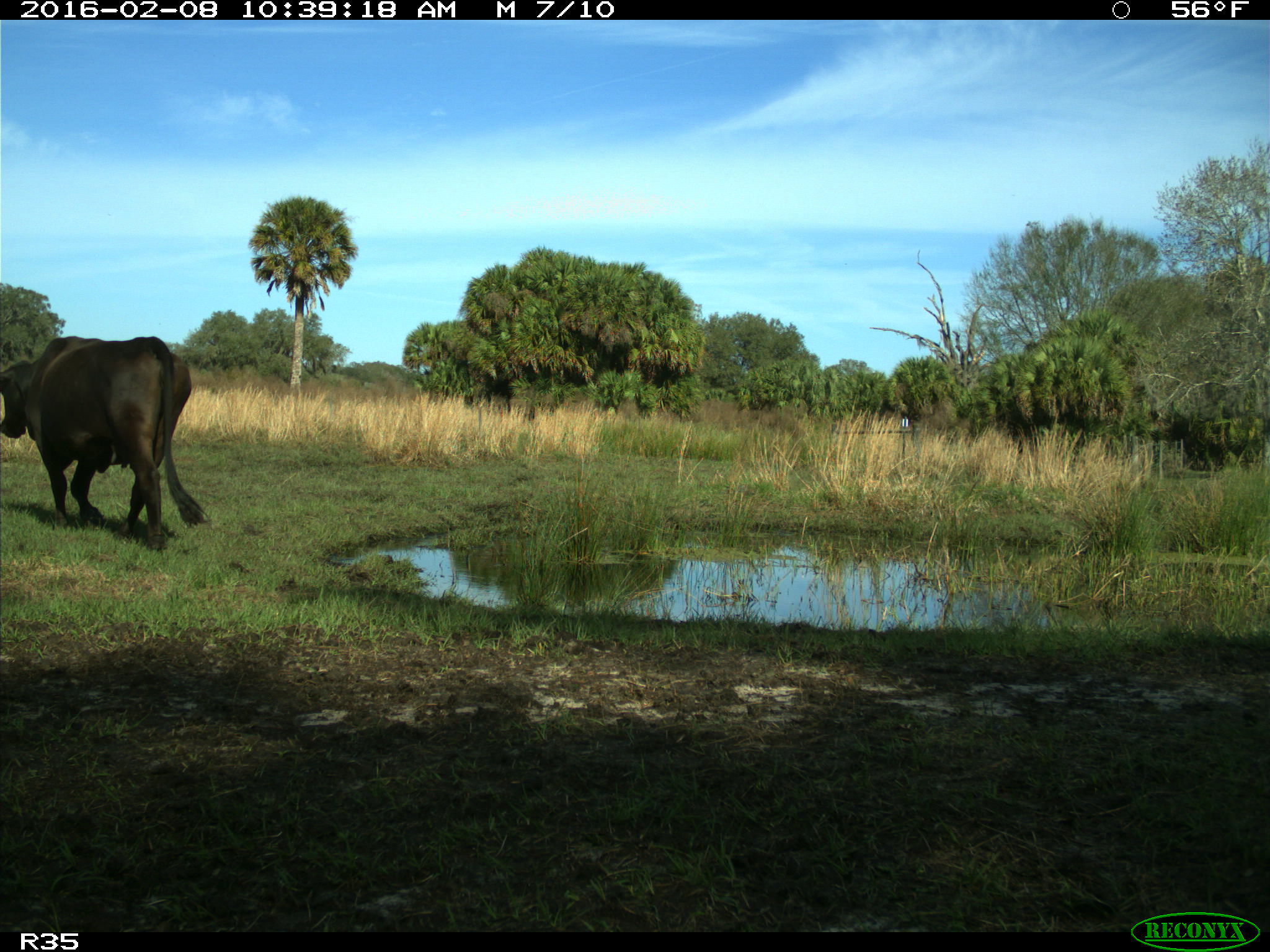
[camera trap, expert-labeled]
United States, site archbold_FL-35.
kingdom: Animalia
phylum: Chordata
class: Mammalia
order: Artiodactyla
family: Bovidae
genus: Bos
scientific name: Bos taurus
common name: domestic cow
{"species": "Bos taurus (domestic cow)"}